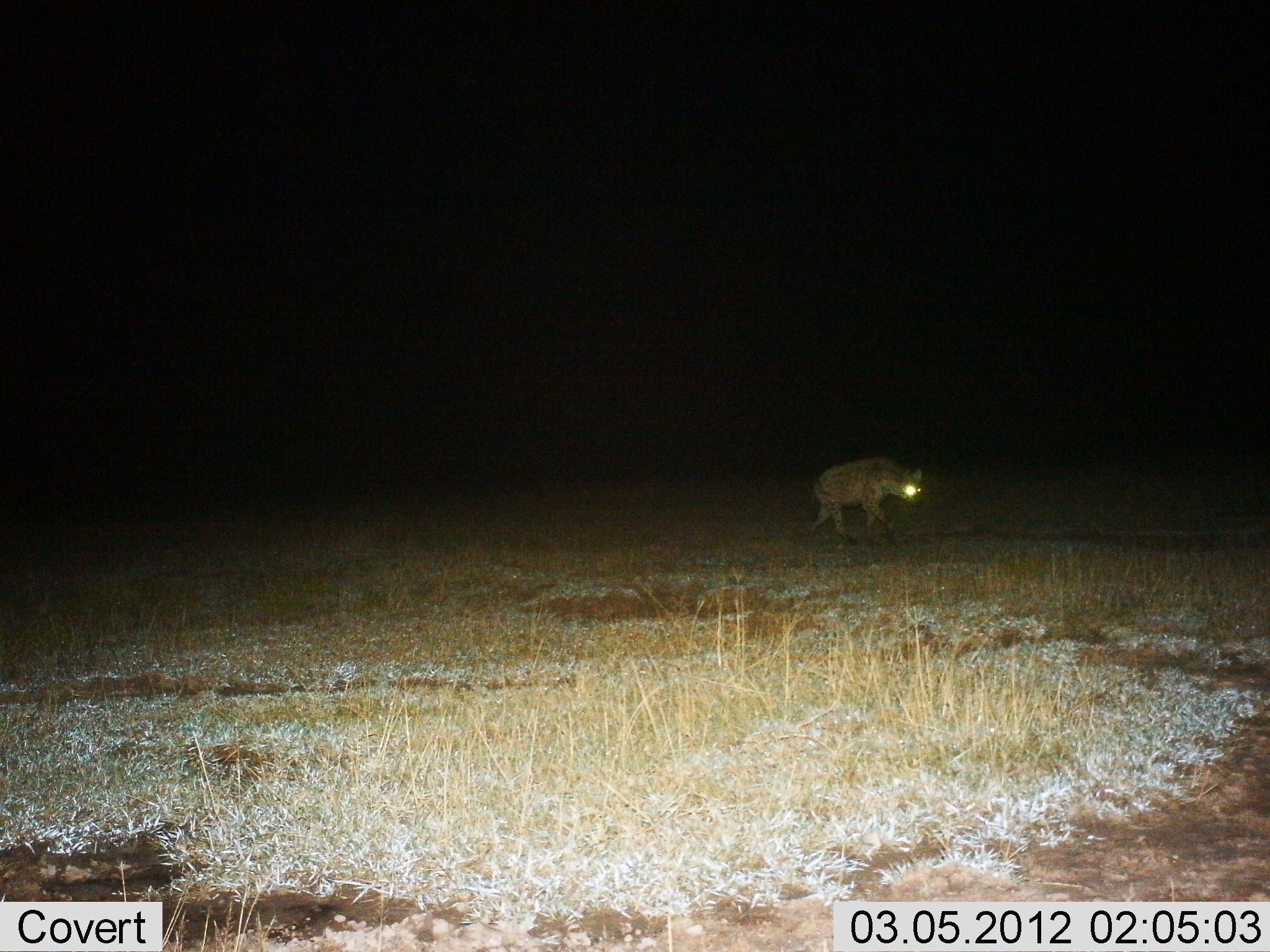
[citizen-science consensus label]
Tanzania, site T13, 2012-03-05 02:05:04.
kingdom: Animalia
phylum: Chordata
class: Mammalia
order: Carnivora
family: Hyaenidae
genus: Crocuta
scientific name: Crocuta crocuta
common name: spotted hyena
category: hyenaspotted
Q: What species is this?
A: Hyenaspotted (spotted hyena) (Crocuta crocuta).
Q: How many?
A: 1.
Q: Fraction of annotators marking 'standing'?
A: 12%.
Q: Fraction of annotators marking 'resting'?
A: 0%.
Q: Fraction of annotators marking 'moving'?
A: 92%.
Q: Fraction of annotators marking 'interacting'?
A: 0%.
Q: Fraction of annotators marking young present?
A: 0%.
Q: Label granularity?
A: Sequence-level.